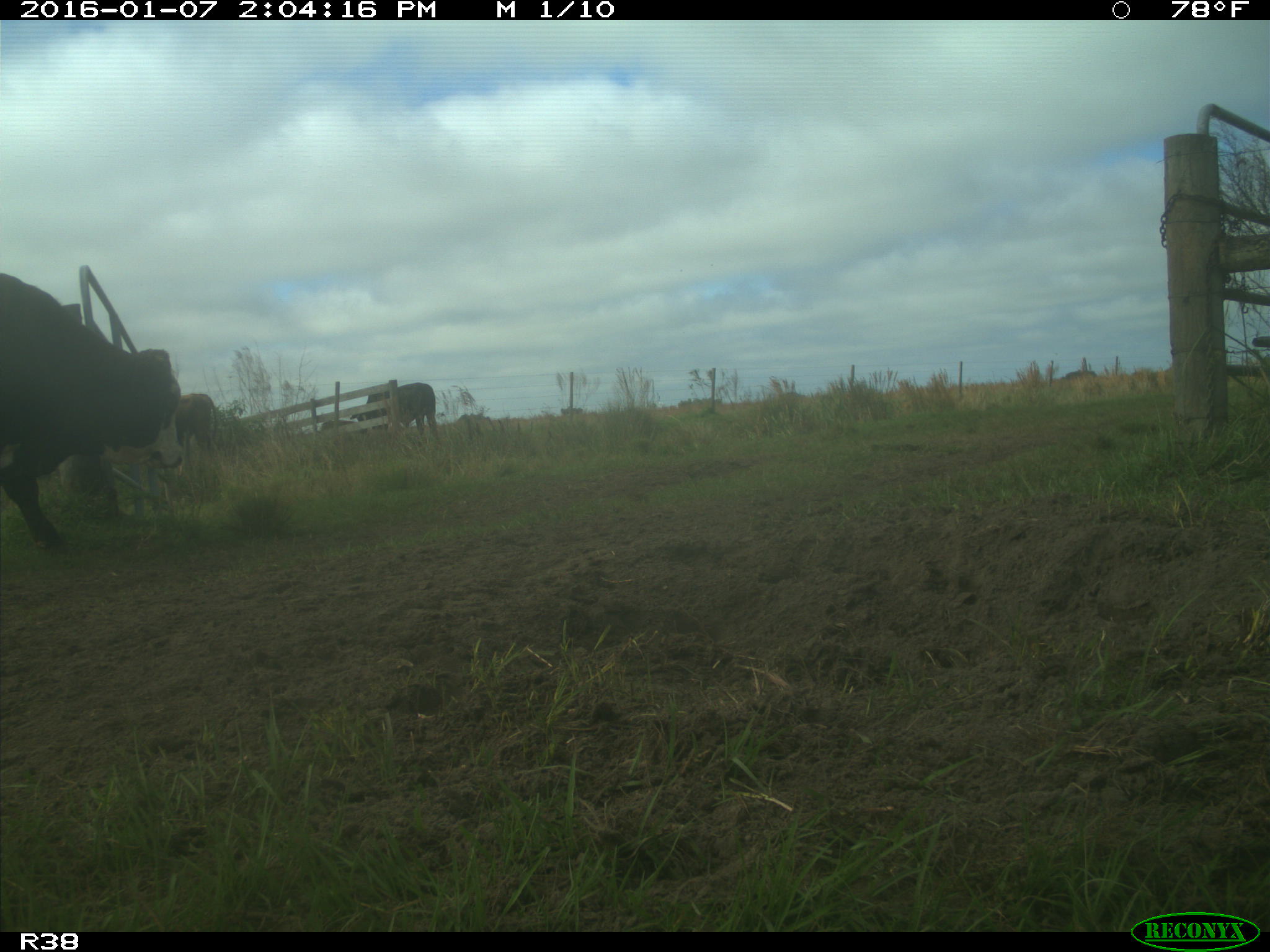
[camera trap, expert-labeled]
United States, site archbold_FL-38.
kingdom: Animalia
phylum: Chordata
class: Mammalia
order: Artiodactyla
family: Bovidae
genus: Bos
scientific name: Bos taurus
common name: domestic cow